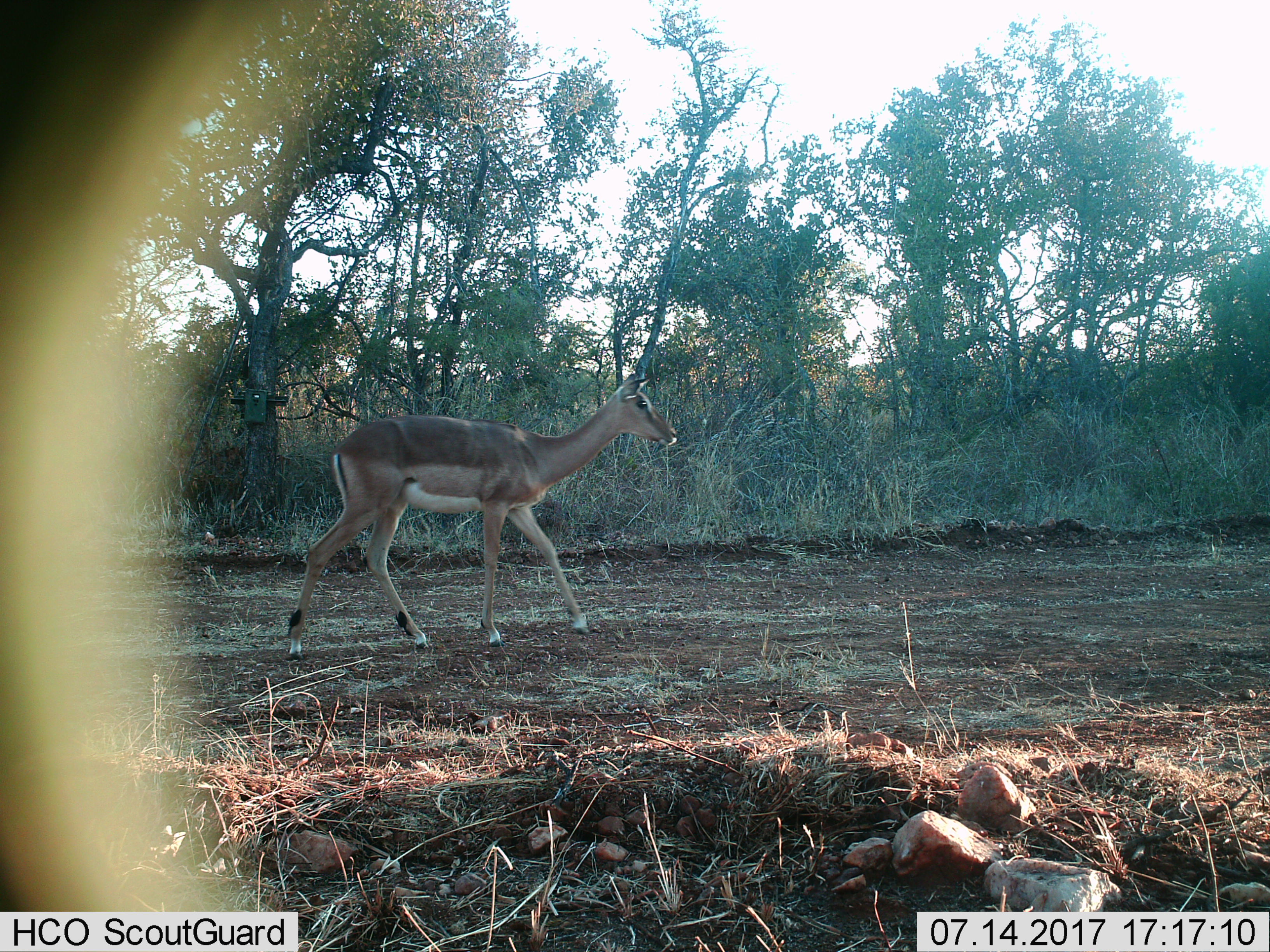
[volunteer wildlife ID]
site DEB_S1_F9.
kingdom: Animalia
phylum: Chordata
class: Mammalia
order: Artiodactyla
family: Bovidae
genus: Aepyceros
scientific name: Aepyceros melampus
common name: impala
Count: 1.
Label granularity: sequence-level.